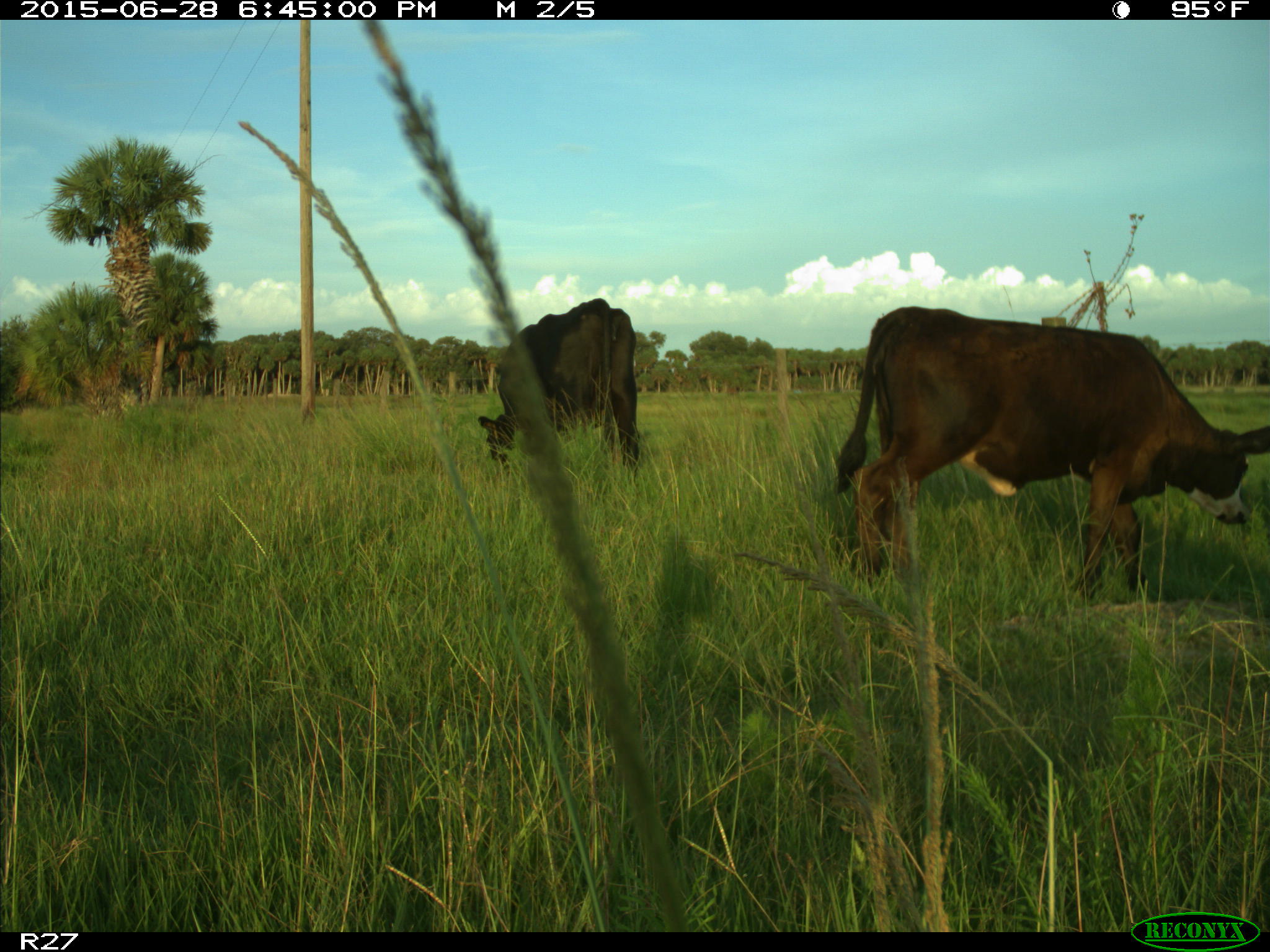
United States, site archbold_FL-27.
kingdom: Animalia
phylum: Chordata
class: Mammalia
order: Artiodactyla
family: Bovidae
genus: Bos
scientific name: Bos taurus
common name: domestic cow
Bos taurus (domestic cow).